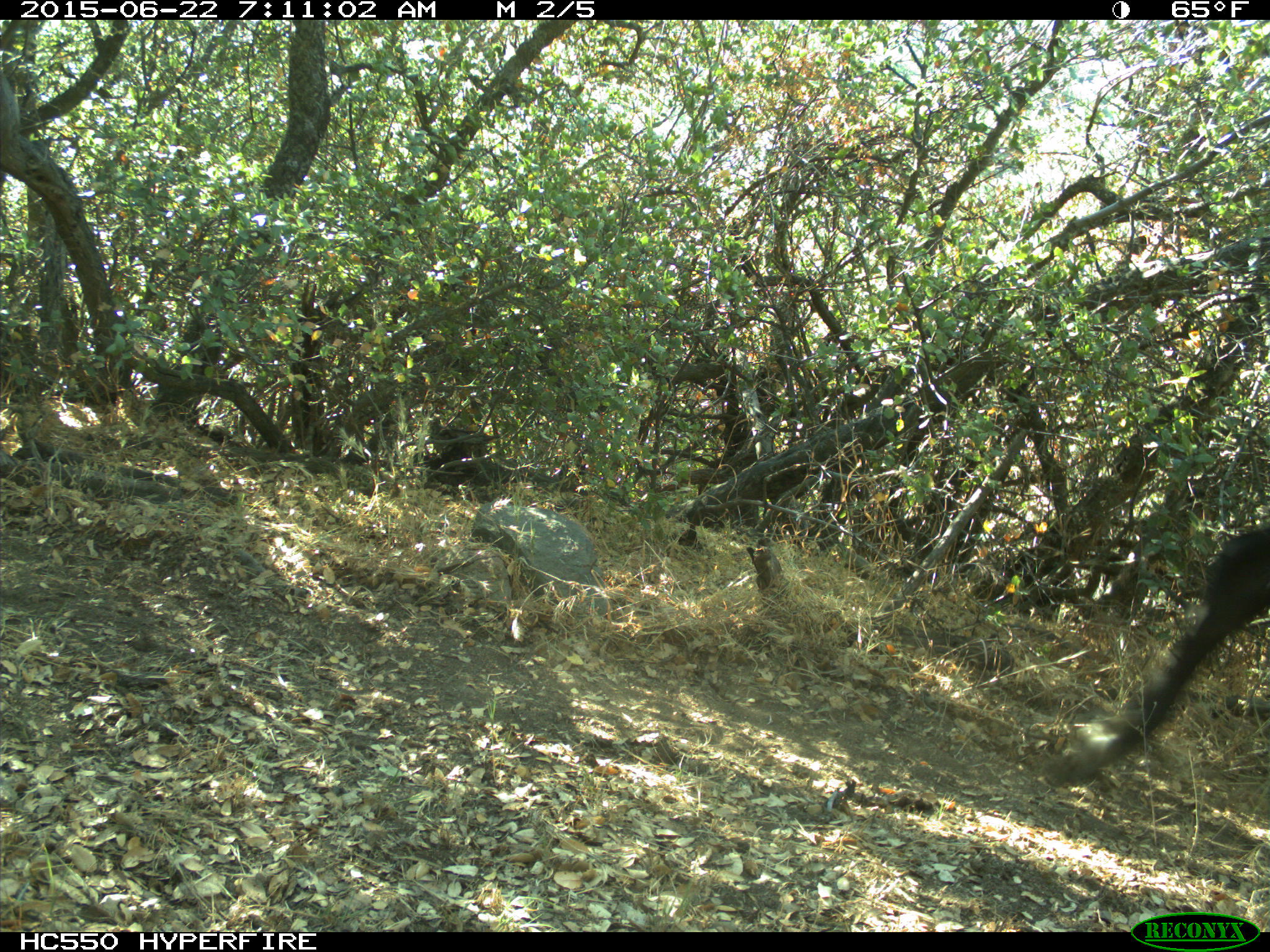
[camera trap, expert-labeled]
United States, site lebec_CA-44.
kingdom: Animalia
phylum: Chordata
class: Mammalia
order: Artiodactyla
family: Bovidae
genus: Bos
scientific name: Bos taurus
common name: domestic cow